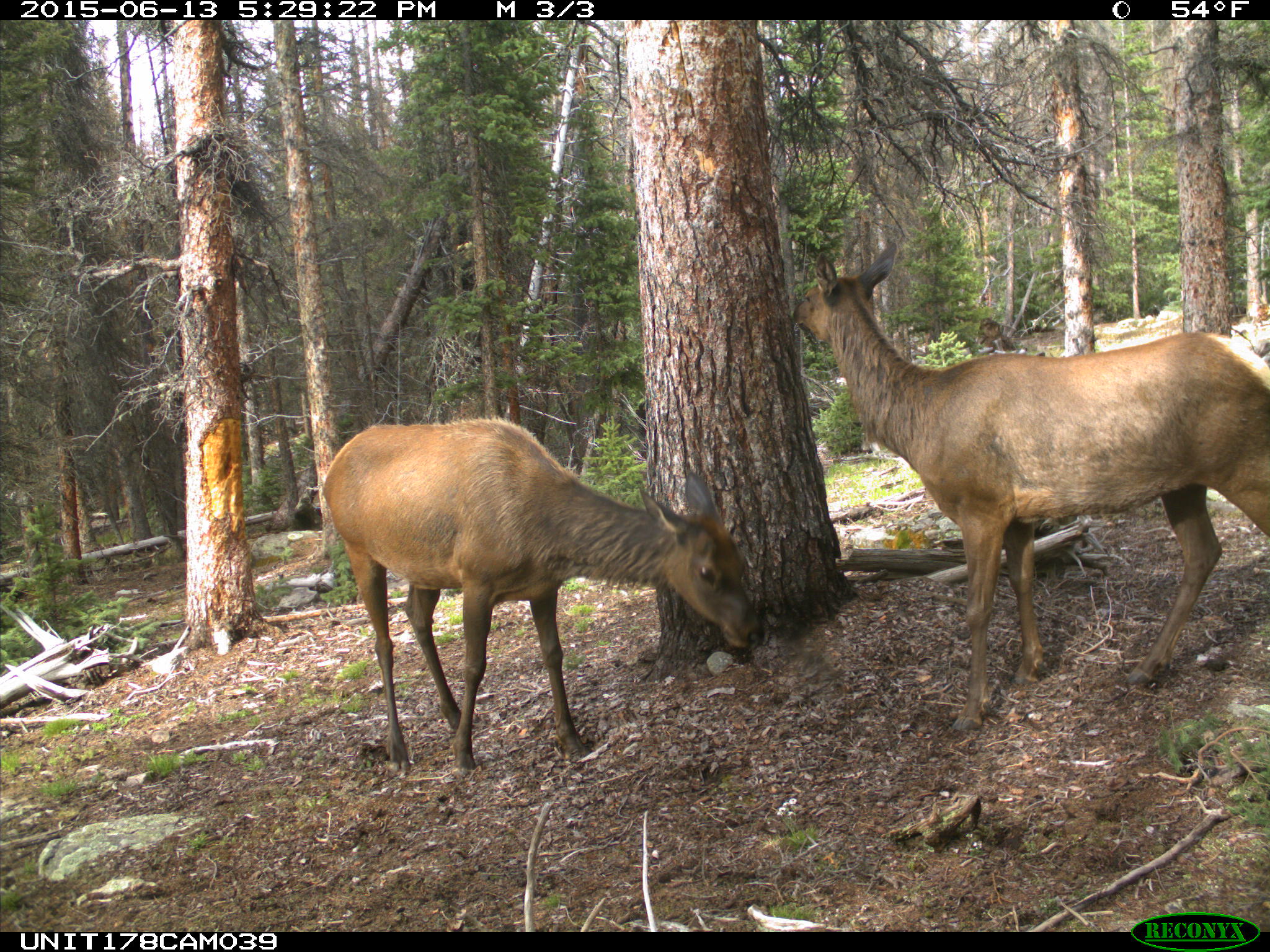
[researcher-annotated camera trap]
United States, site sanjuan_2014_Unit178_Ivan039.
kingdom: Animalia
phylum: Chordata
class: Mammalia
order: Artiodactyla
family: Cervidae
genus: Cervus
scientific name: Cervus elaphus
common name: red deer